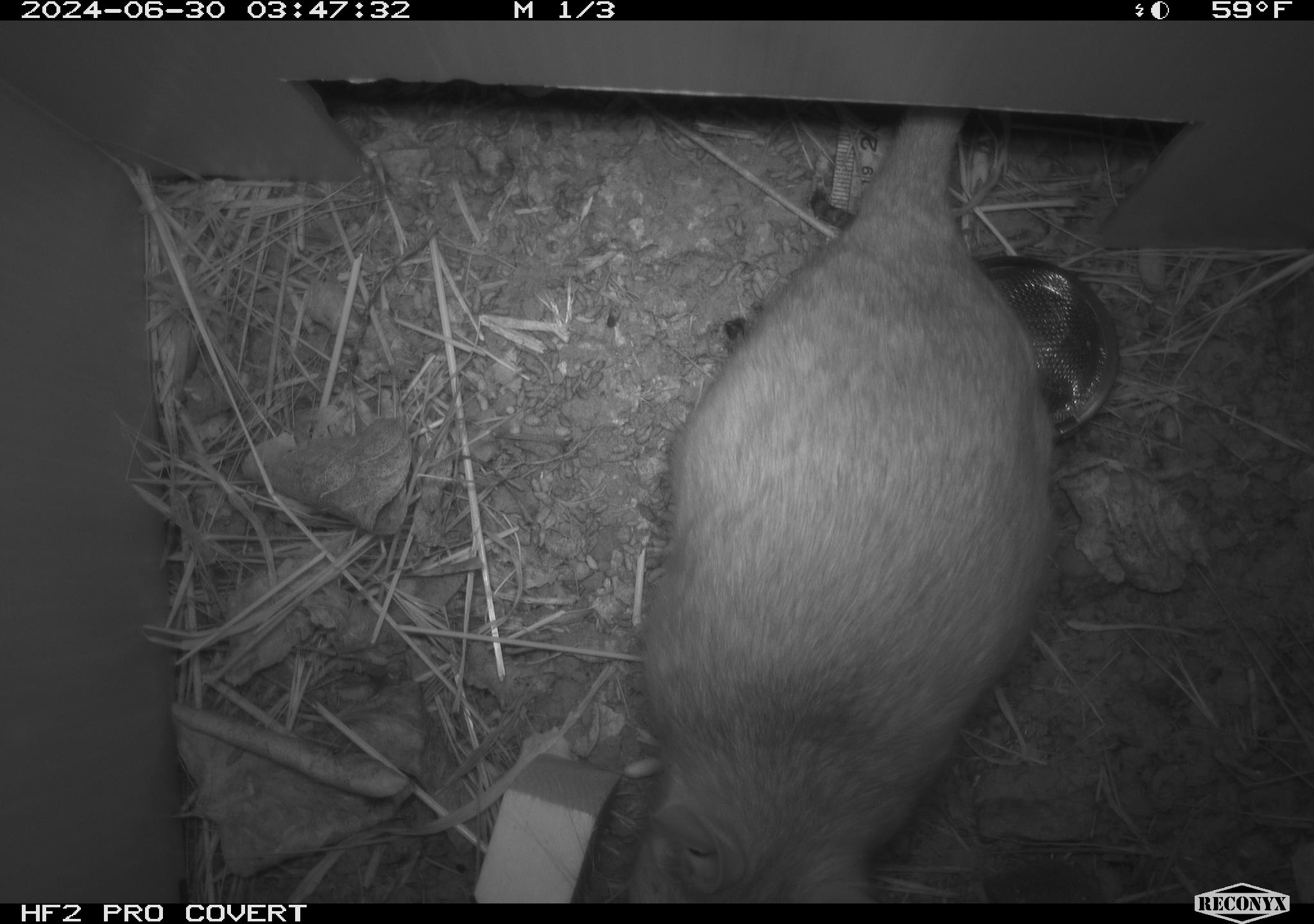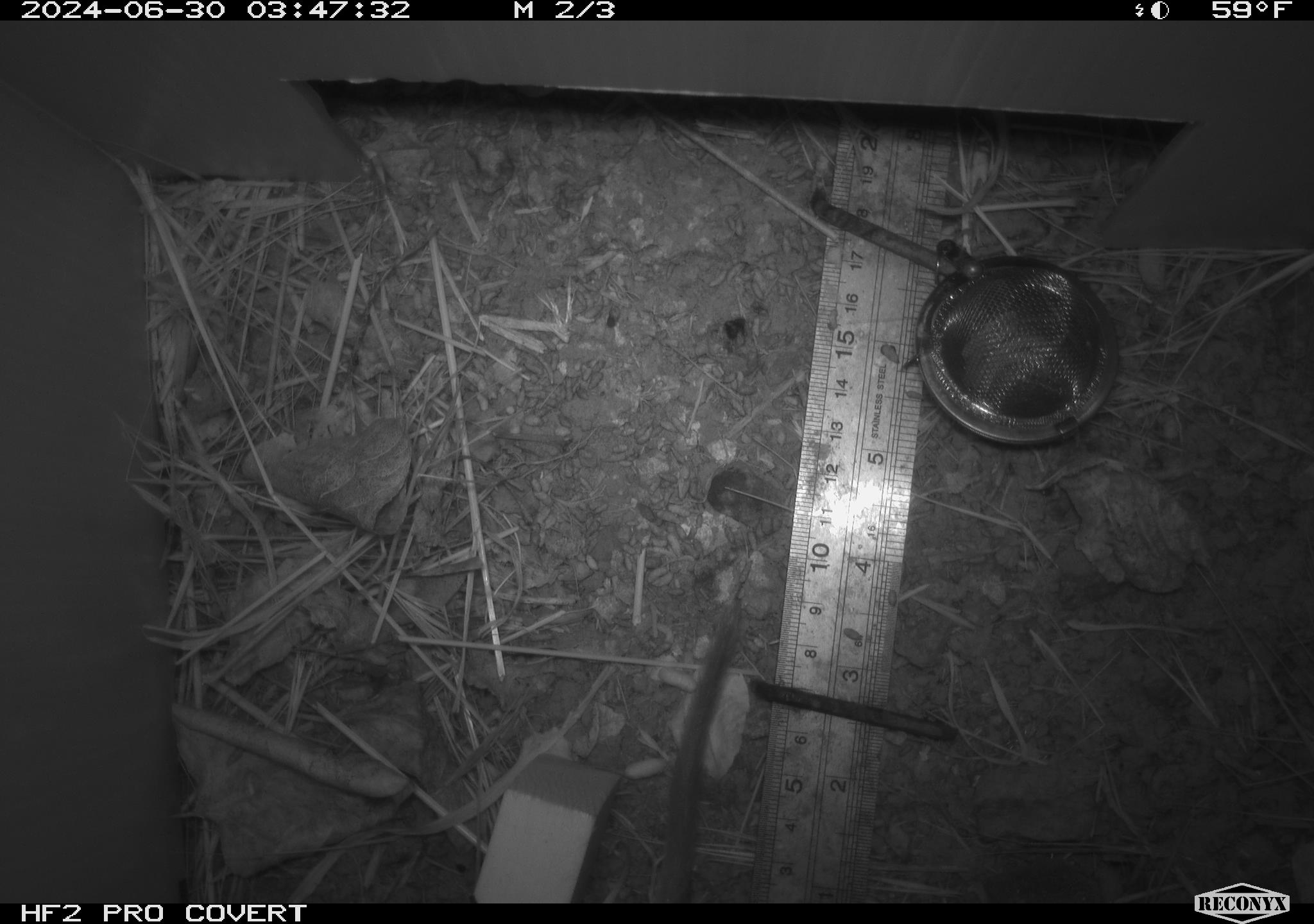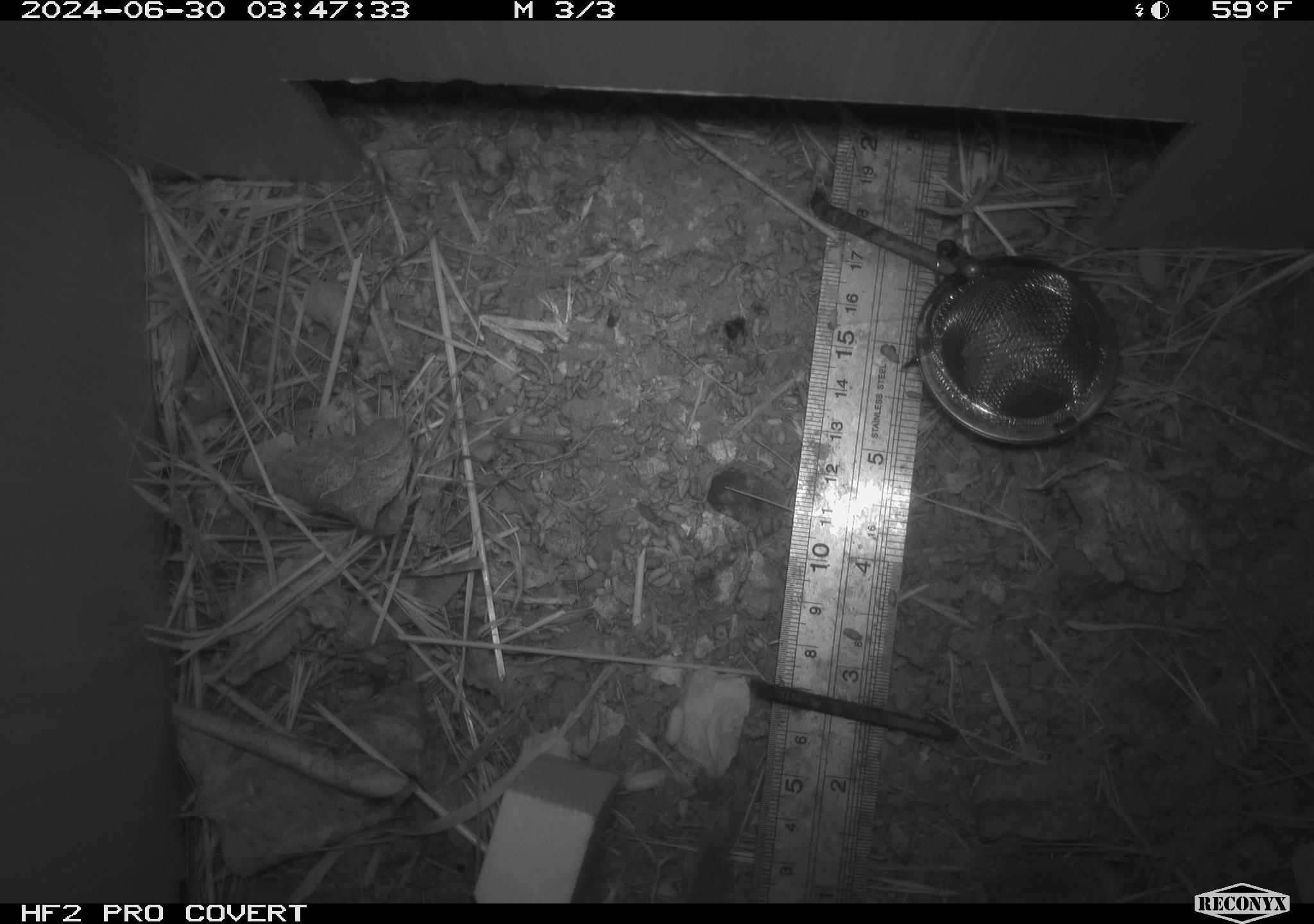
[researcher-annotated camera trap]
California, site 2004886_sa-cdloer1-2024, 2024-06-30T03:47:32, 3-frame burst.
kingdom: Animalia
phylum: Chordata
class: Mammalia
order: Rodentia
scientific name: Rodentia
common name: woodrat or rat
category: woodrat or rat species